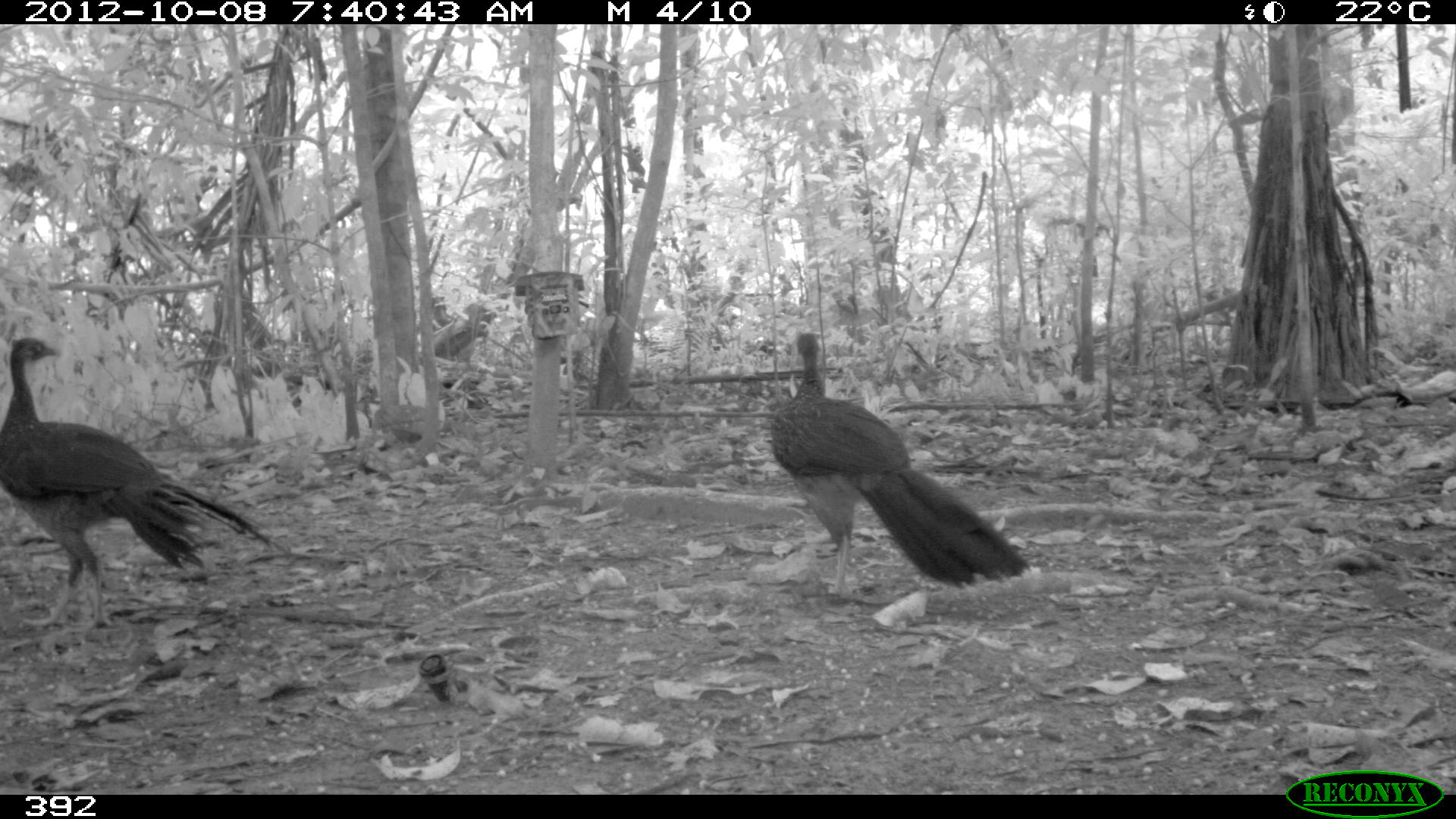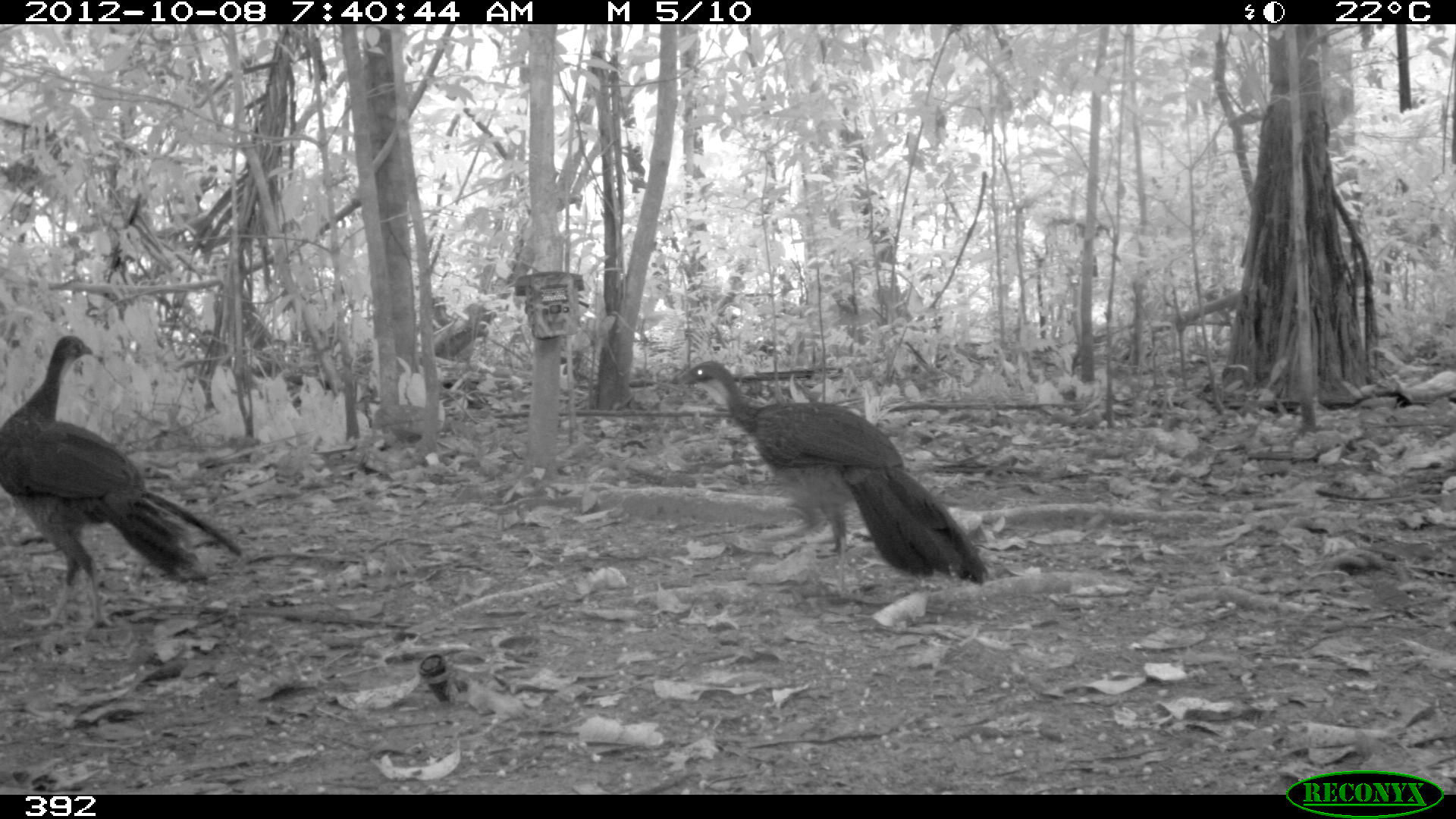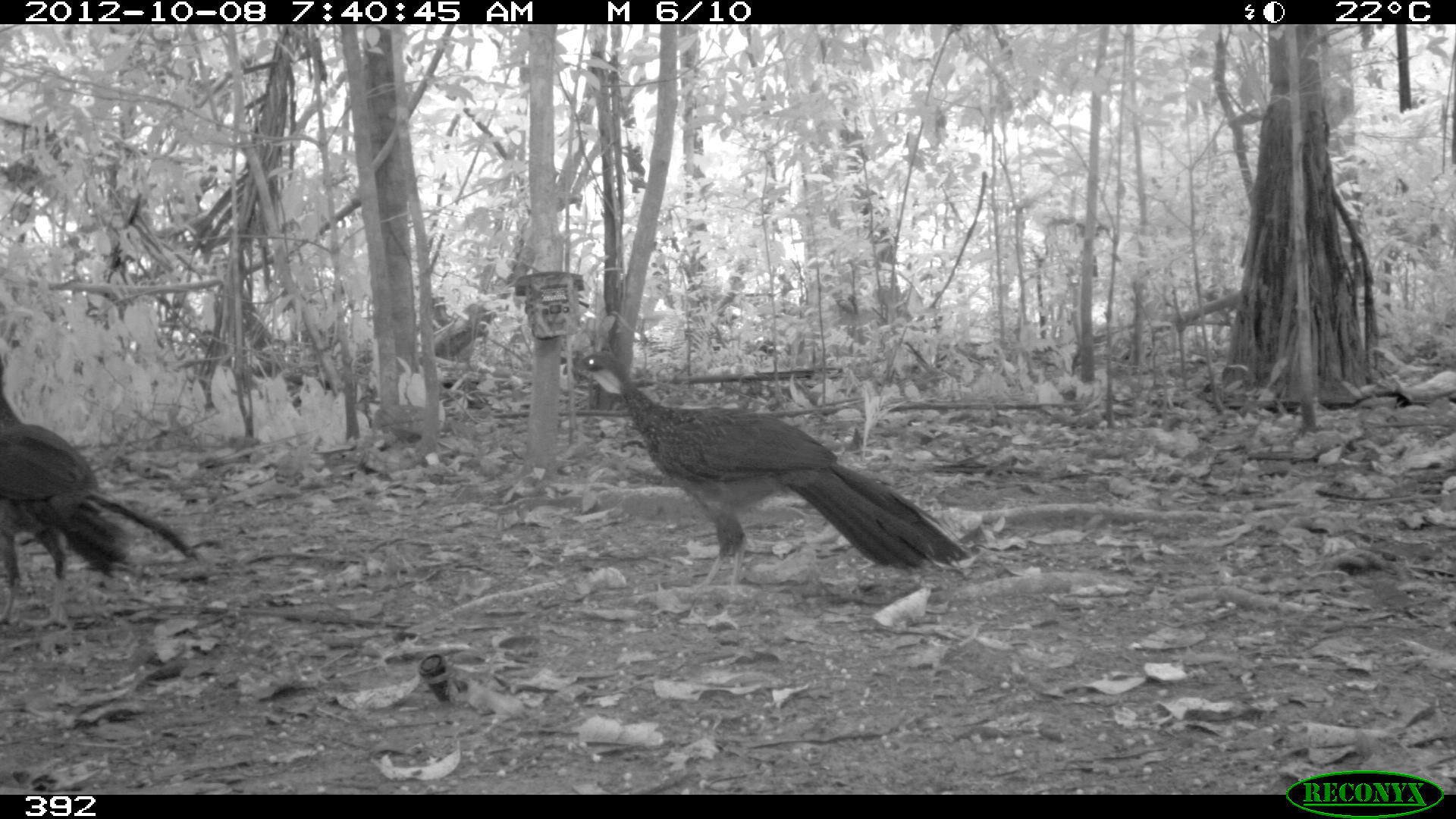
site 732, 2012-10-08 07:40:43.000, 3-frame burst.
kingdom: Animalia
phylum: Chordata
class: Aves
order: Galliformes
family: Cracidae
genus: Penelope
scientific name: Penelope jacquacu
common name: spix's guan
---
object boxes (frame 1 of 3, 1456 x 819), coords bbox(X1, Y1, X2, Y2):
penelope jacquacu: bbox(0, 336, 292, 632); bbox(768, 331, 1033, 596)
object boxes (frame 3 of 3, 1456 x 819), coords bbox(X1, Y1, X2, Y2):
penelope jacquacu: bbox(570, 352, 976, 601); bbox(0, 392, 197, 630)